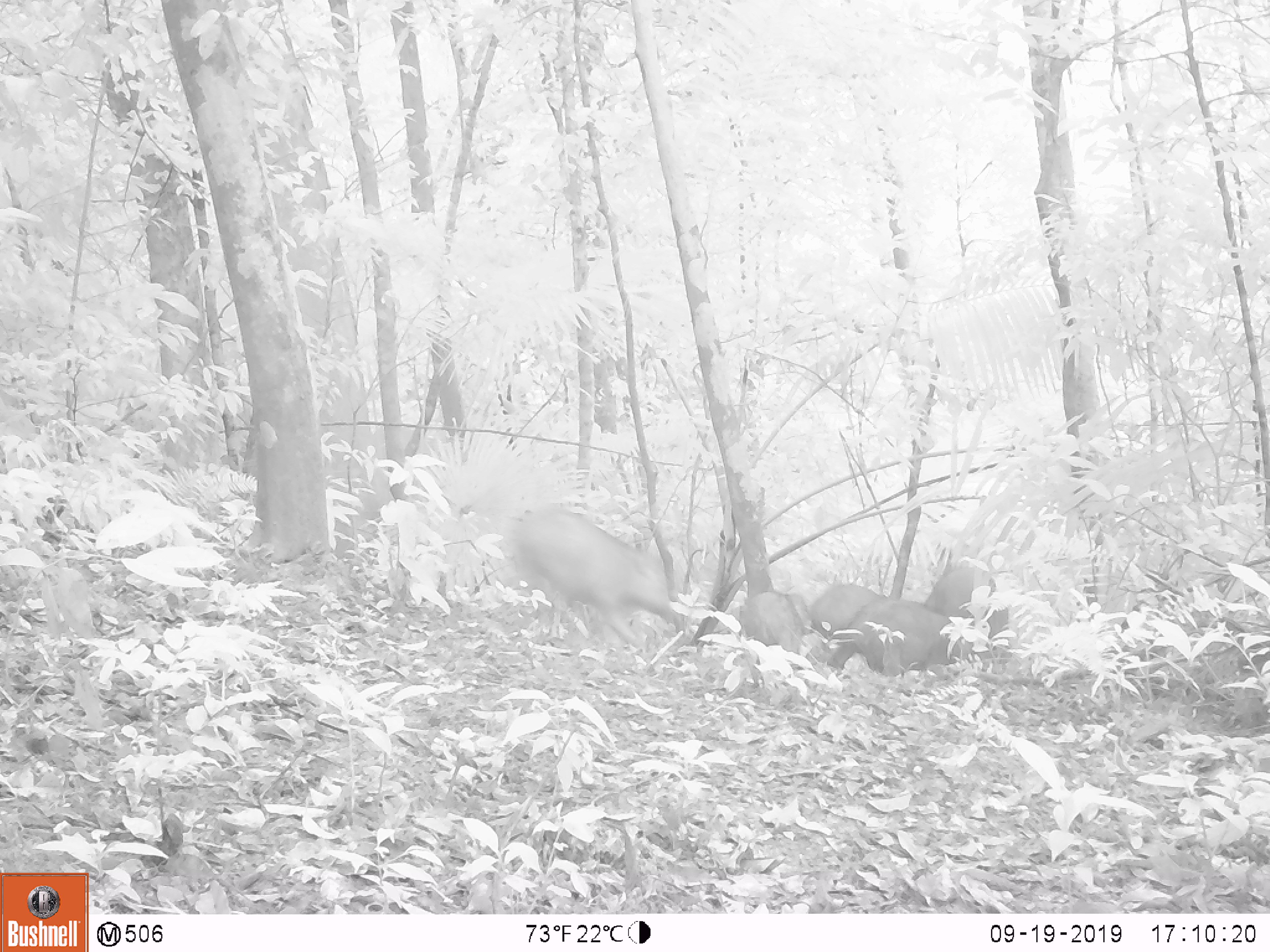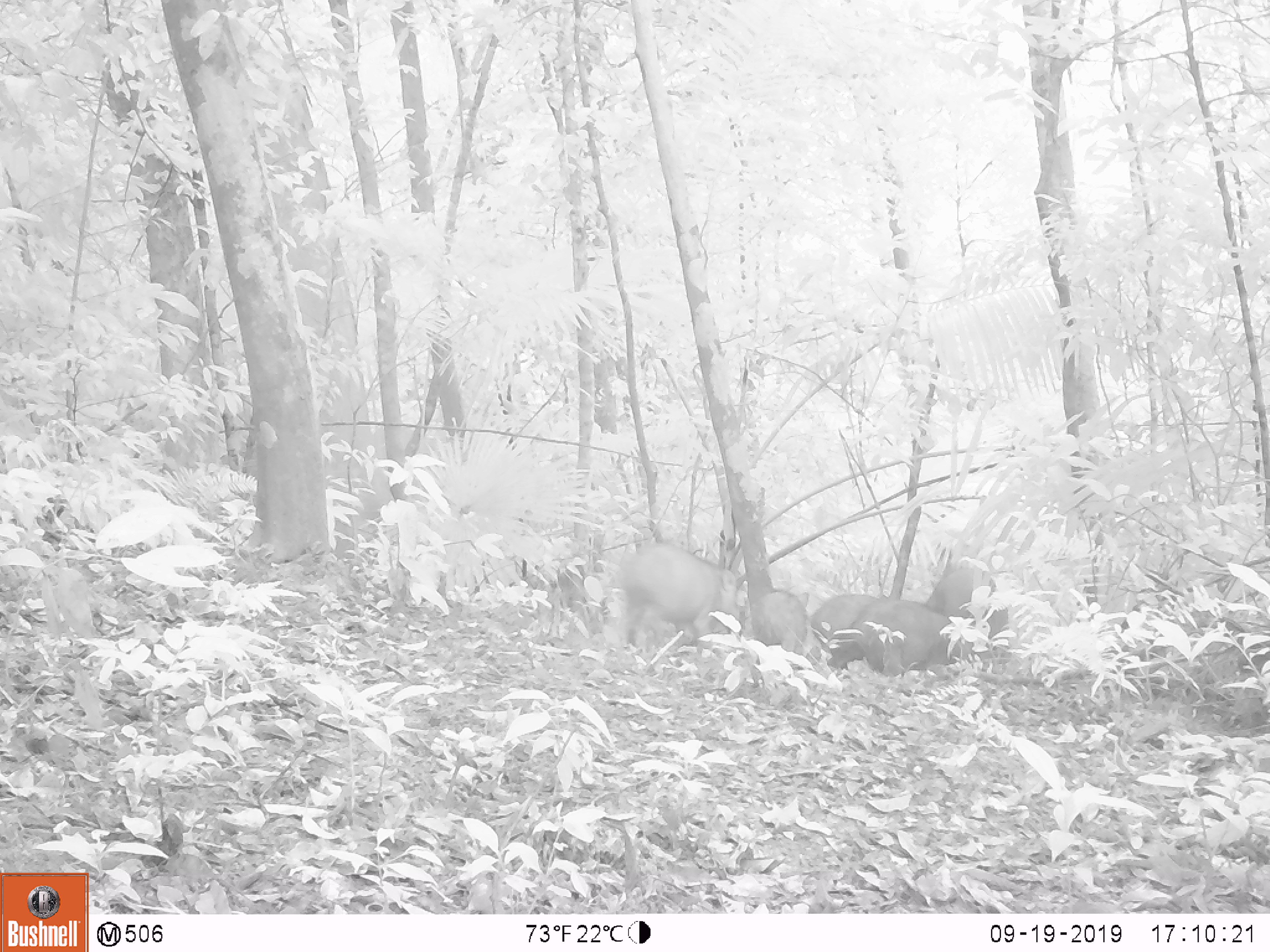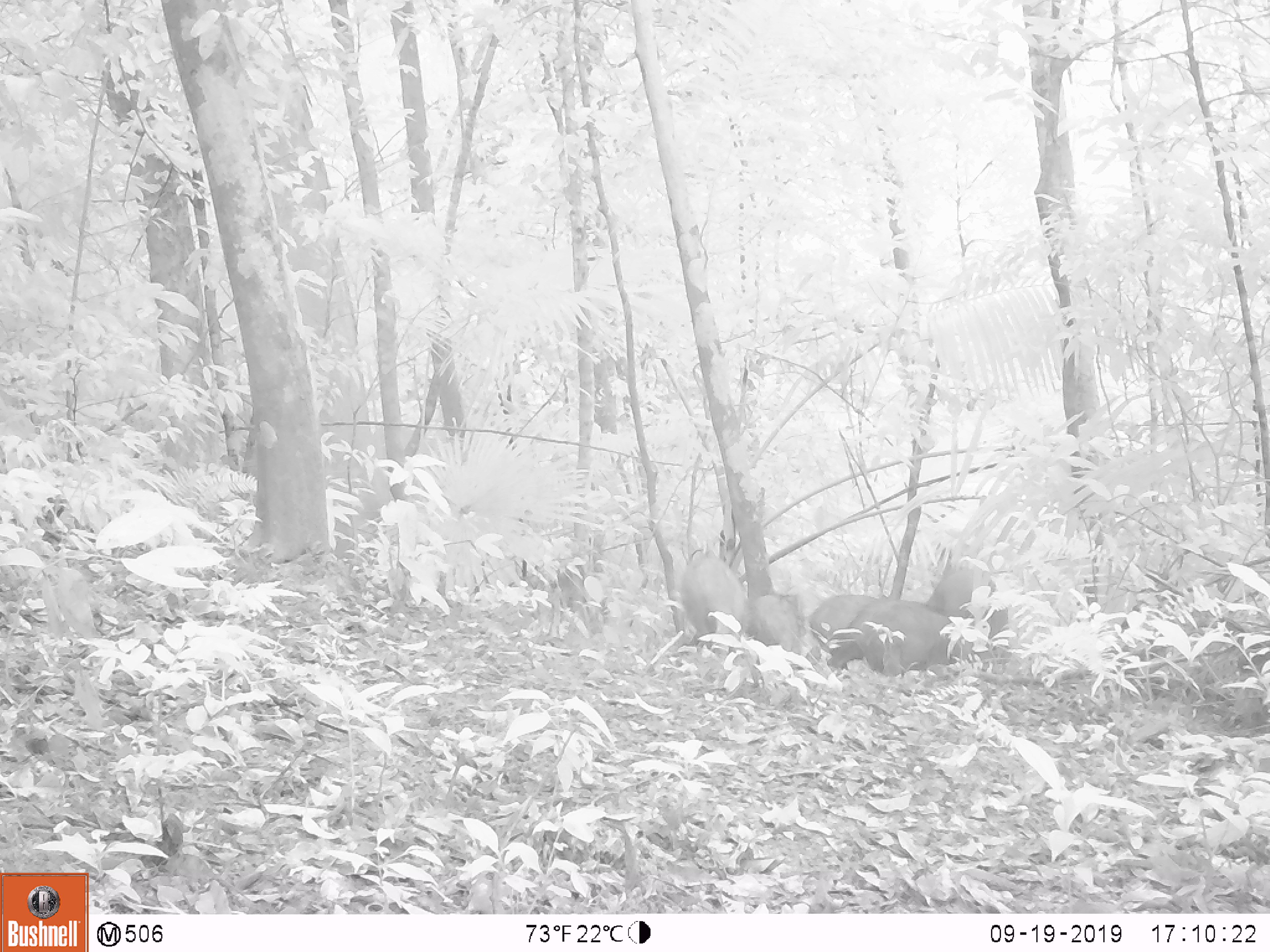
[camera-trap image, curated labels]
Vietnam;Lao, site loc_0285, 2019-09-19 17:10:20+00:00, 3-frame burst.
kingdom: Animalia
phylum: Chordata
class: Mammalia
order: Artiodactyla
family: Suidae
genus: Sus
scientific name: Sus scrofa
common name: eurasian wild pig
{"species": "eurasian wild pig (Sus scrofa)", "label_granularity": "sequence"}